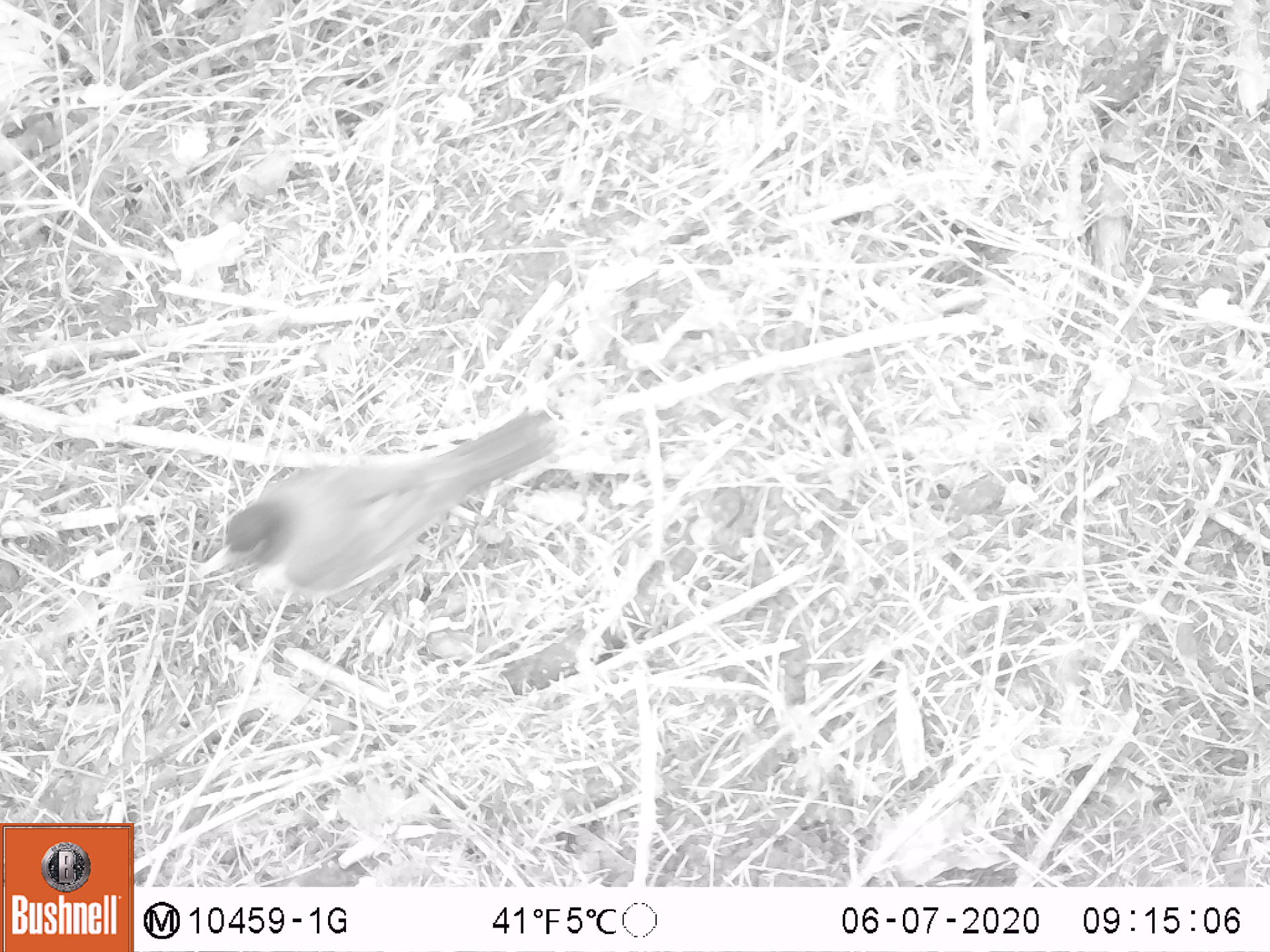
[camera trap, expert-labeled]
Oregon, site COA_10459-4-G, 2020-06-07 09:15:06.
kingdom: Animalia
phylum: Chordata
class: Aves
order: Passeriformes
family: Turdidae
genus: Turdus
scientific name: Turdus migratorius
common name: american robin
American robin (Turdus migratorius).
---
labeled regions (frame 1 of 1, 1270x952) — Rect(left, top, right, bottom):
american robin: Rect(180, 376, 583, 643)